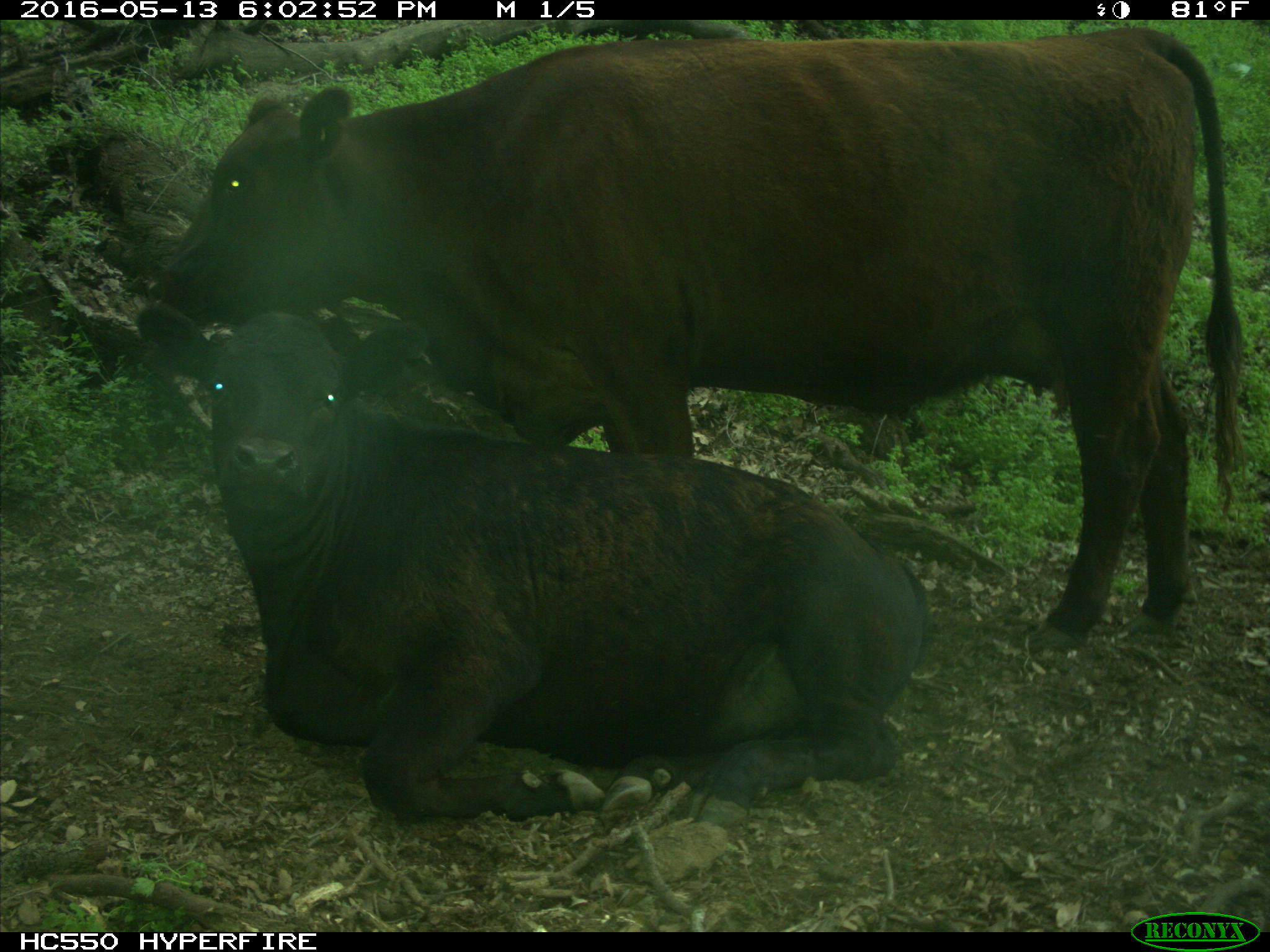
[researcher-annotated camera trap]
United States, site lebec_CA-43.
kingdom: Animalia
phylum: Chordata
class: Mammalia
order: Artiodactyla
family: Bovidae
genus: Bos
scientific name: Bos taurus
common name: domestic cow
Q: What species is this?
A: Bos taurus (domestic cow).